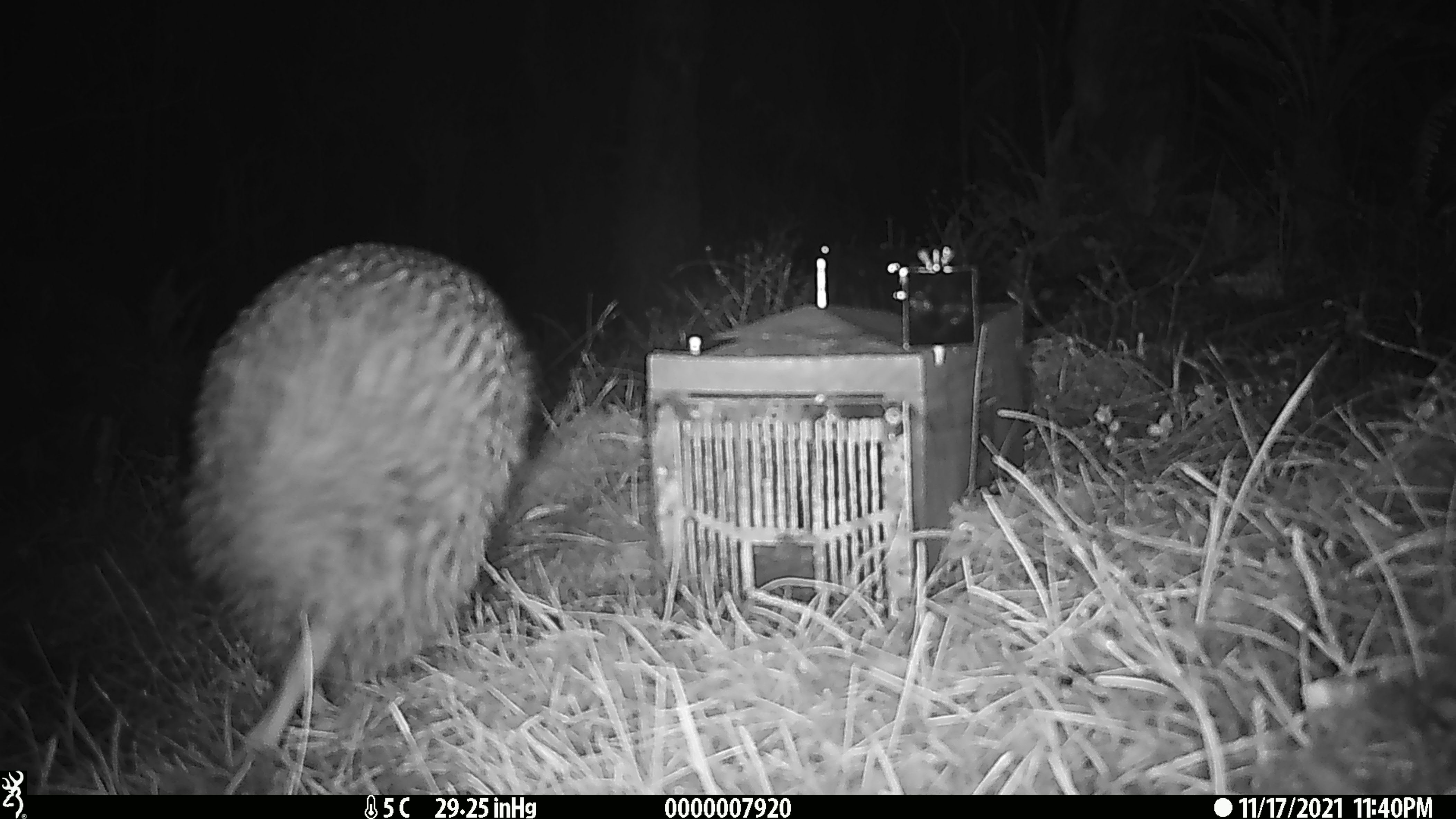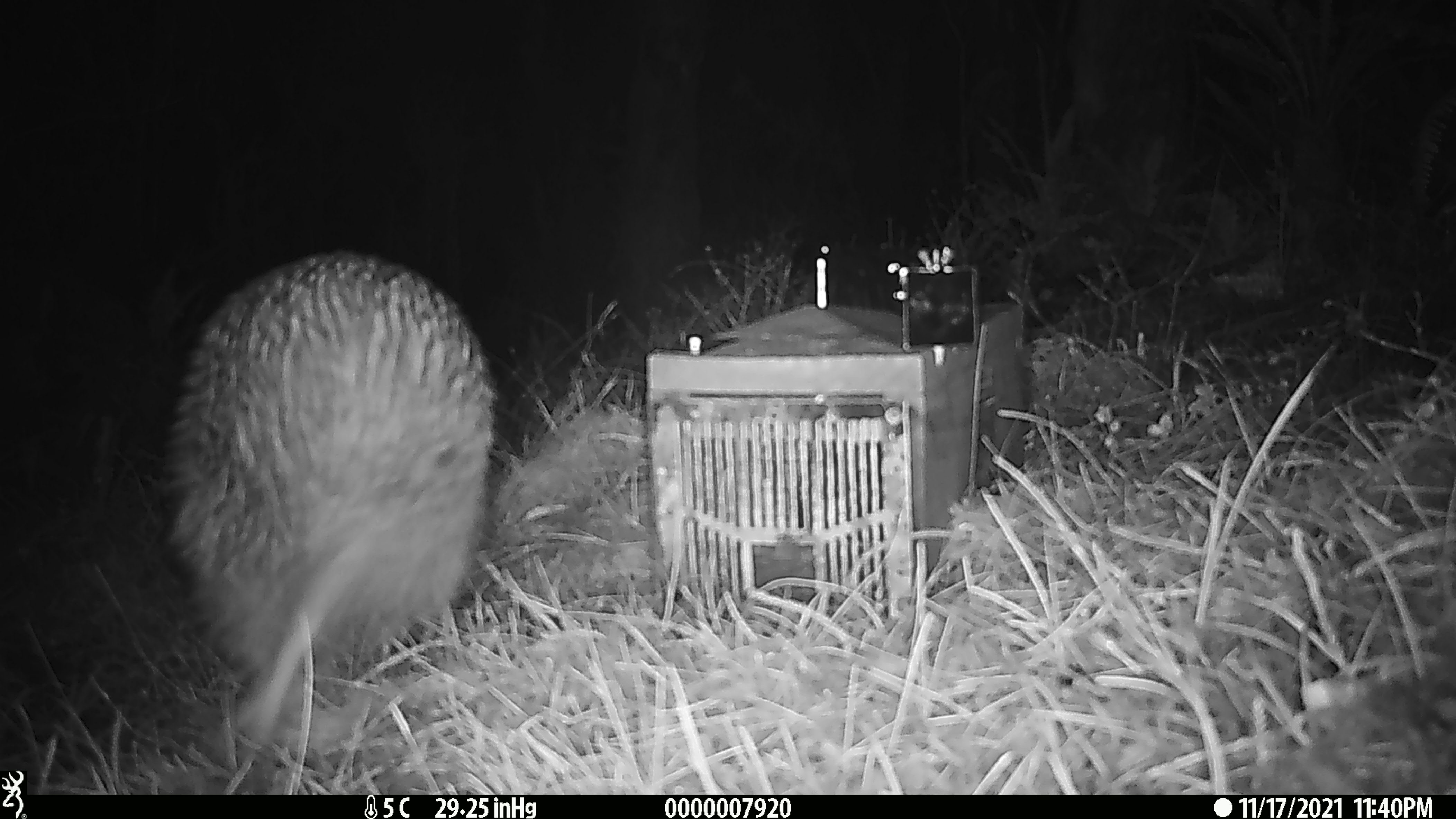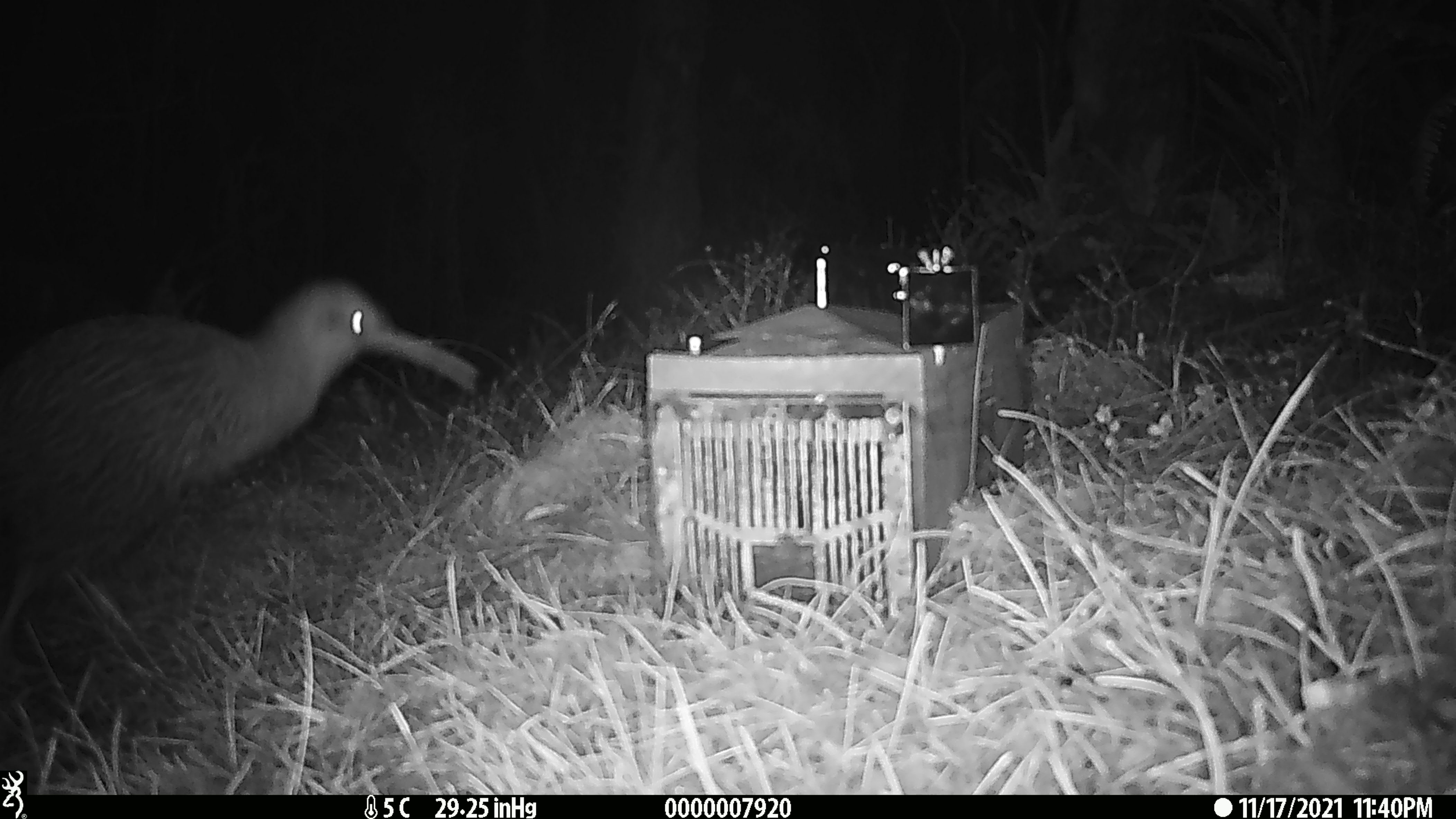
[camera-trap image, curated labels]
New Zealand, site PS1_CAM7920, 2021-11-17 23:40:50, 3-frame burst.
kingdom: Animalia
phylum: Chordata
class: Aves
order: Apterygiformes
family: Apterygidae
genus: Apteryx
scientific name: Apteryx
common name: kiwi